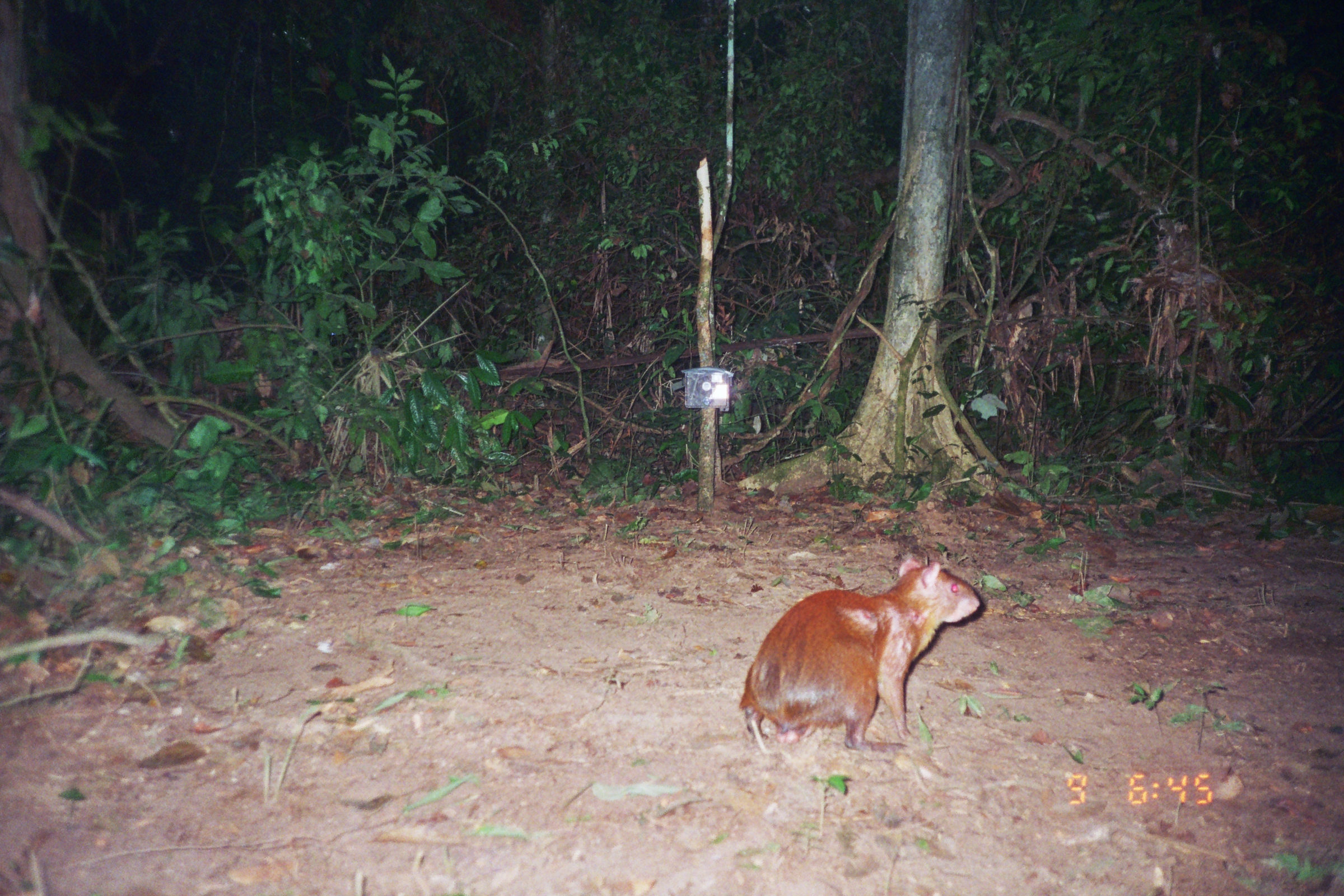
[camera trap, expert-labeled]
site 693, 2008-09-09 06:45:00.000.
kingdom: Animalia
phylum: Chordata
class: Mammalia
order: Rodentia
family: Dasyproctidae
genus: Dasyprocta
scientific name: Dasyprocta punctata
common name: central american agouti